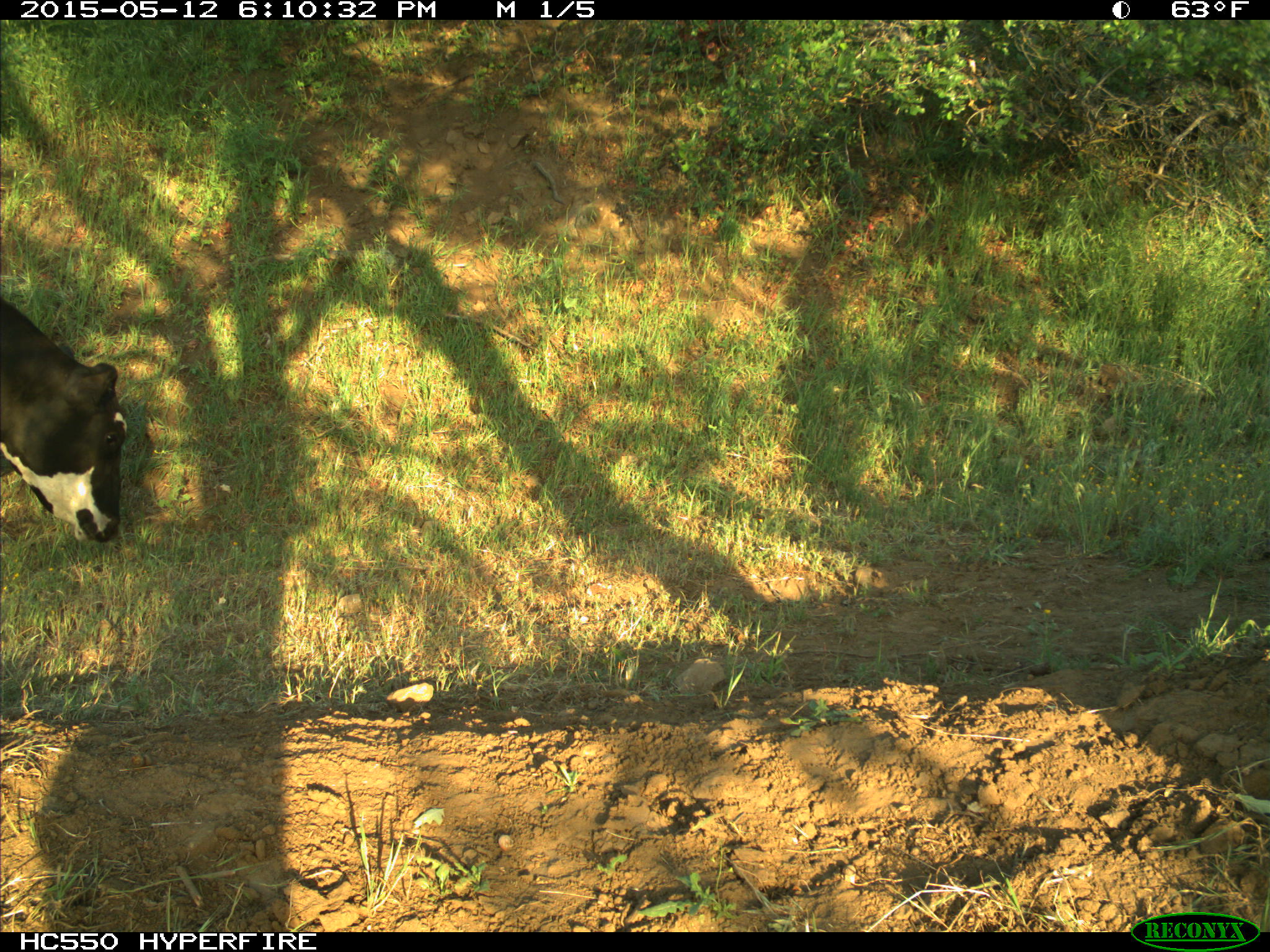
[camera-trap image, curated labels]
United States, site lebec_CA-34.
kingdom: Animalia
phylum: Chordata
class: Mammalia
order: Artiodactyla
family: Bovidae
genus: Bos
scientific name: Bos taurus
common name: domestic cow